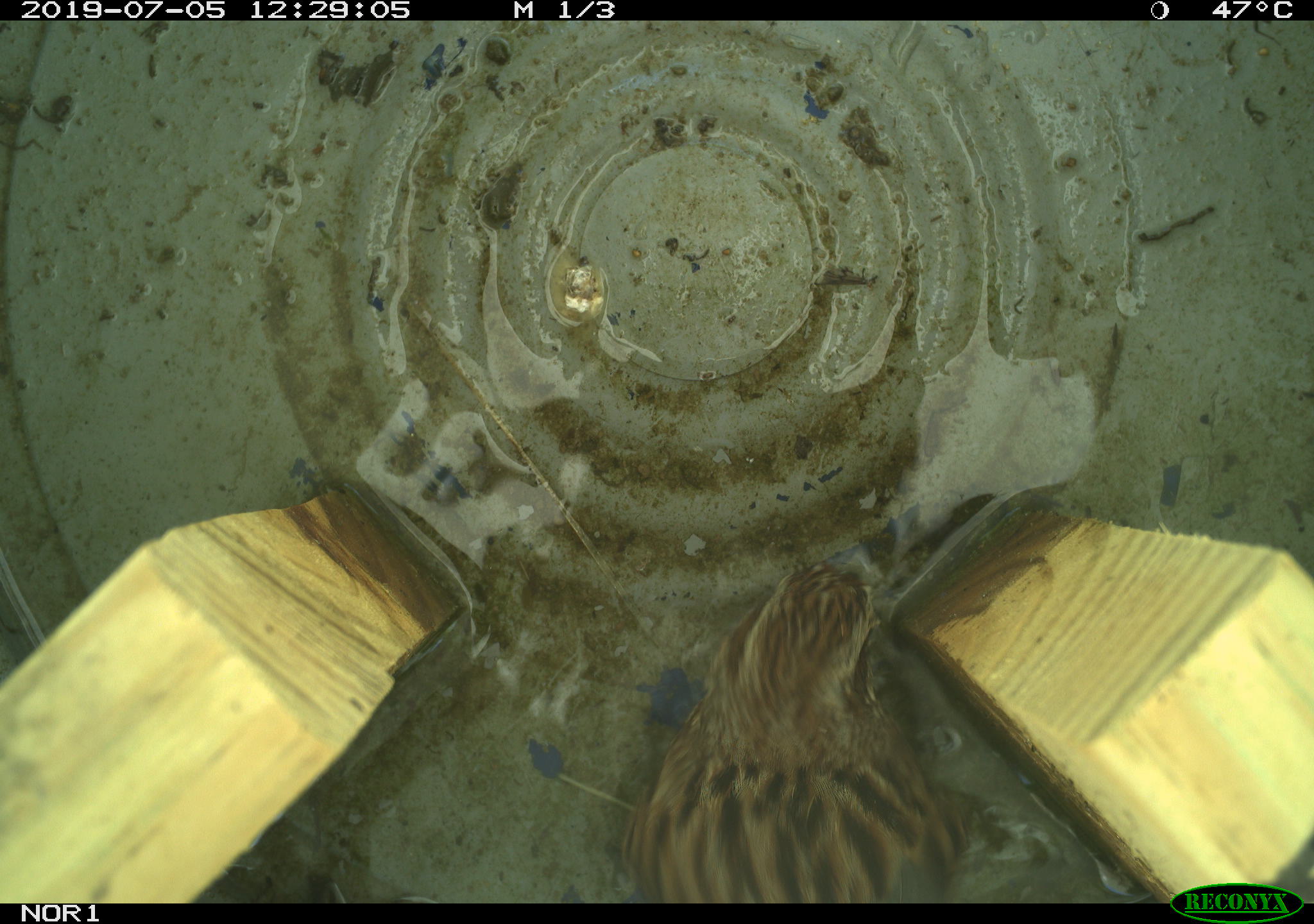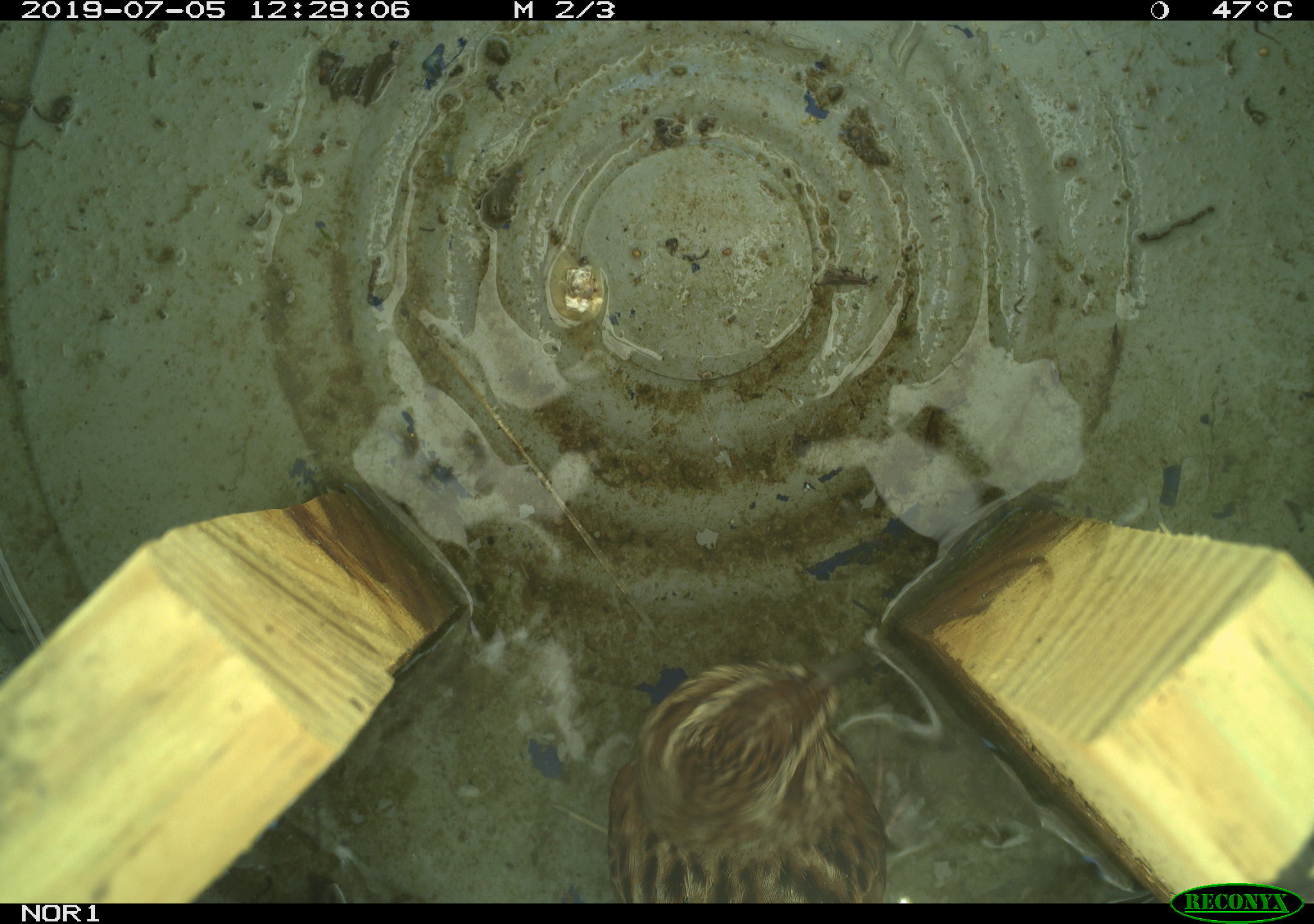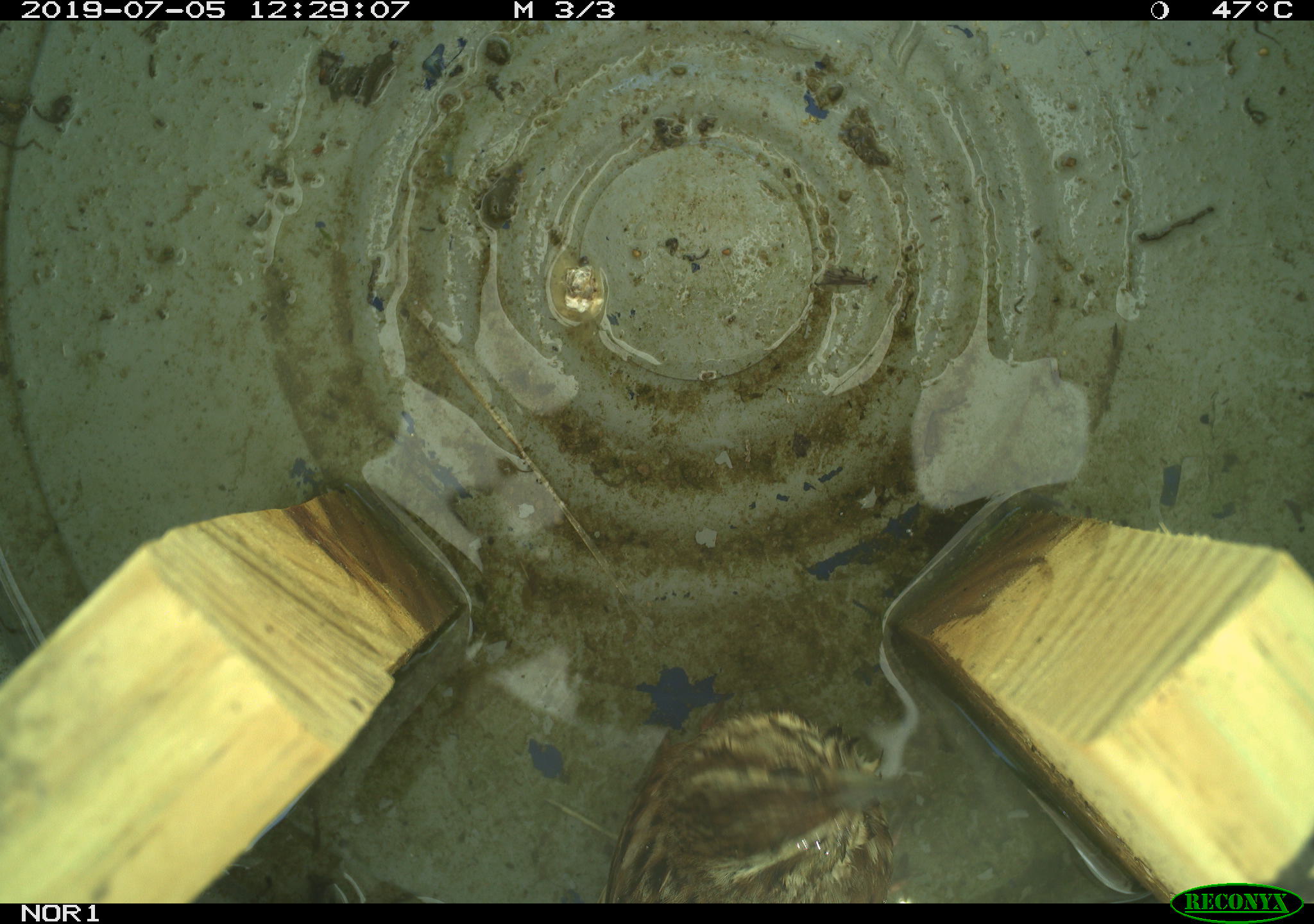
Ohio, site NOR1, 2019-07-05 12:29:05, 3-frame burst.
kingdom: Animalia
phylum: Chordata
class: Aves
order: Passeriformes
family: Passerellidae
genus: Melospiza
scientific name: Melospiza melodia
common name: song sparrow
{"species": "song sparrow (Melospiza melodia)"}